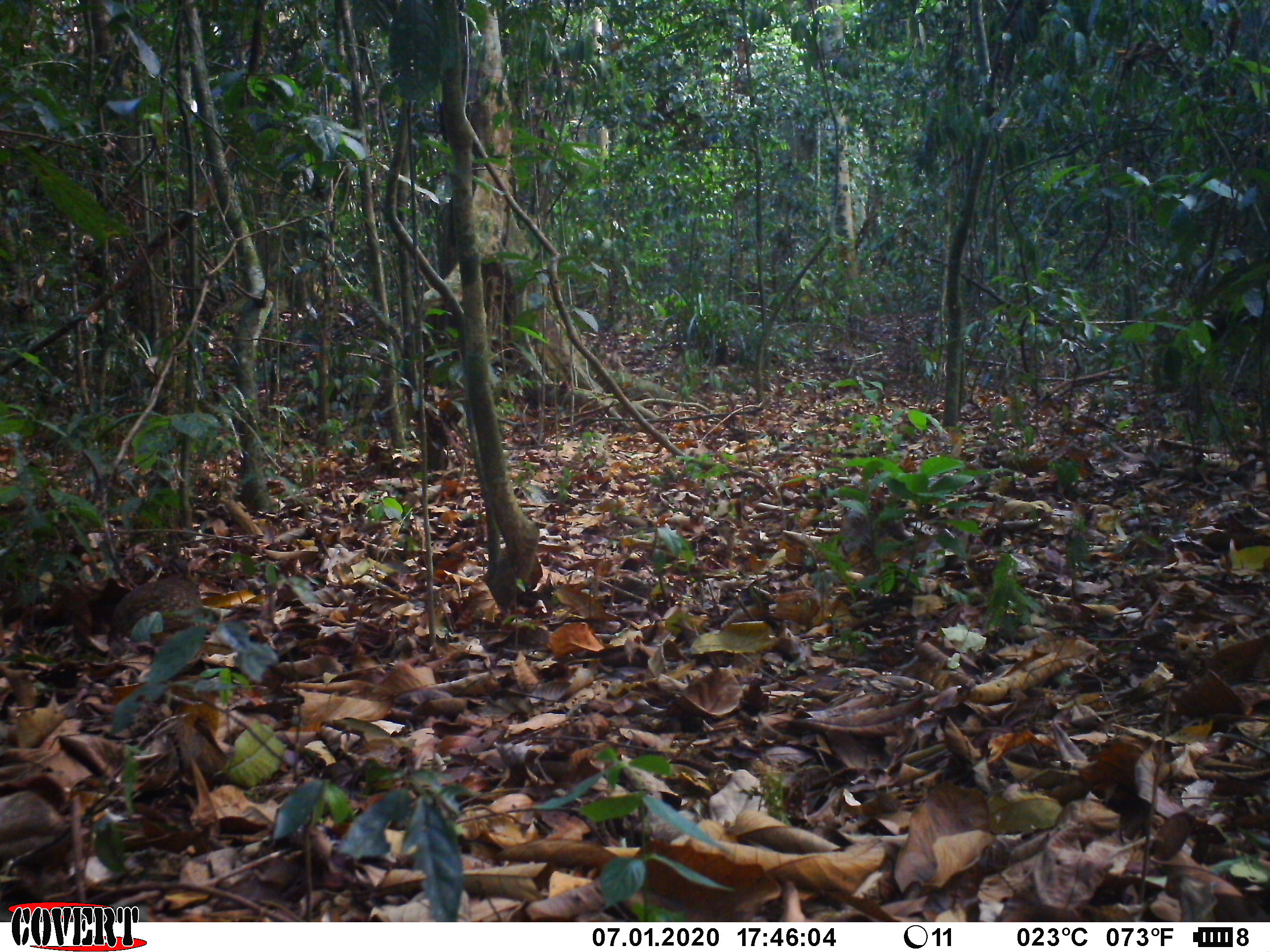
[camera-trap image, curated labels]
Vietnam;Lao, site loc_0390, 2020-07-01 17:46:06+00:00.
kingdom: Animalia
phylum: Chordata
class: Aves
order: Galliformes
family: Phasianidae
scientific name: Phasianidae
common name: partridge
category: unidentified partridge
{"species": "unidentified partridge (partridge) (Phasianidae)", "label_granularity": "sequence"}